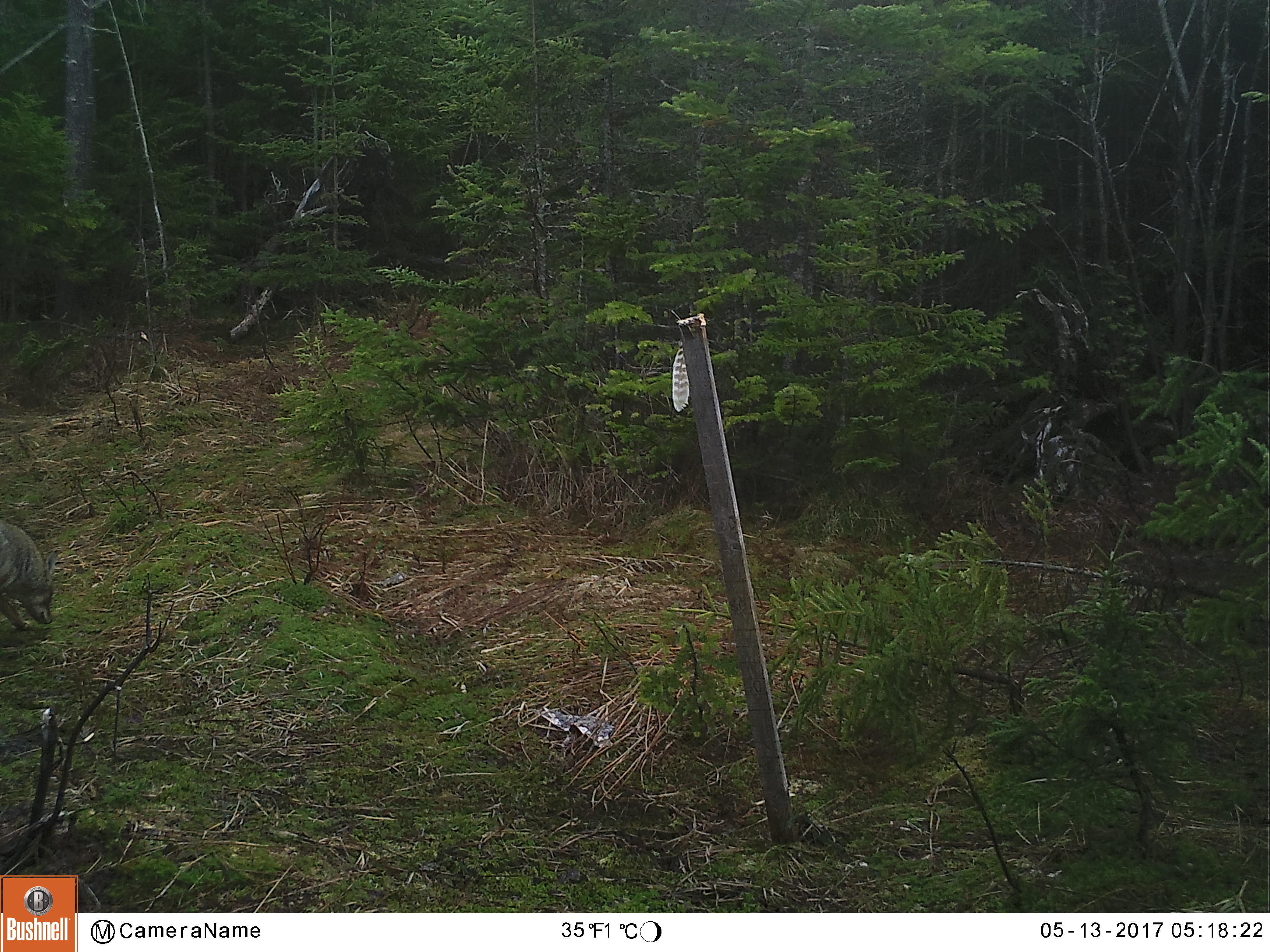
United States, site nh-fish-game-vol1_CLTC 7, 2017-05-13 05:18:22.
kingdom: Animalia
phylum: Chordata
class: Mammalia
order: Carnivora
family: Canidae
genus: Canis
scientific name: Canis latrans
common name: coyote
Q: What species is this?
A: Coyote (Canis latrans).